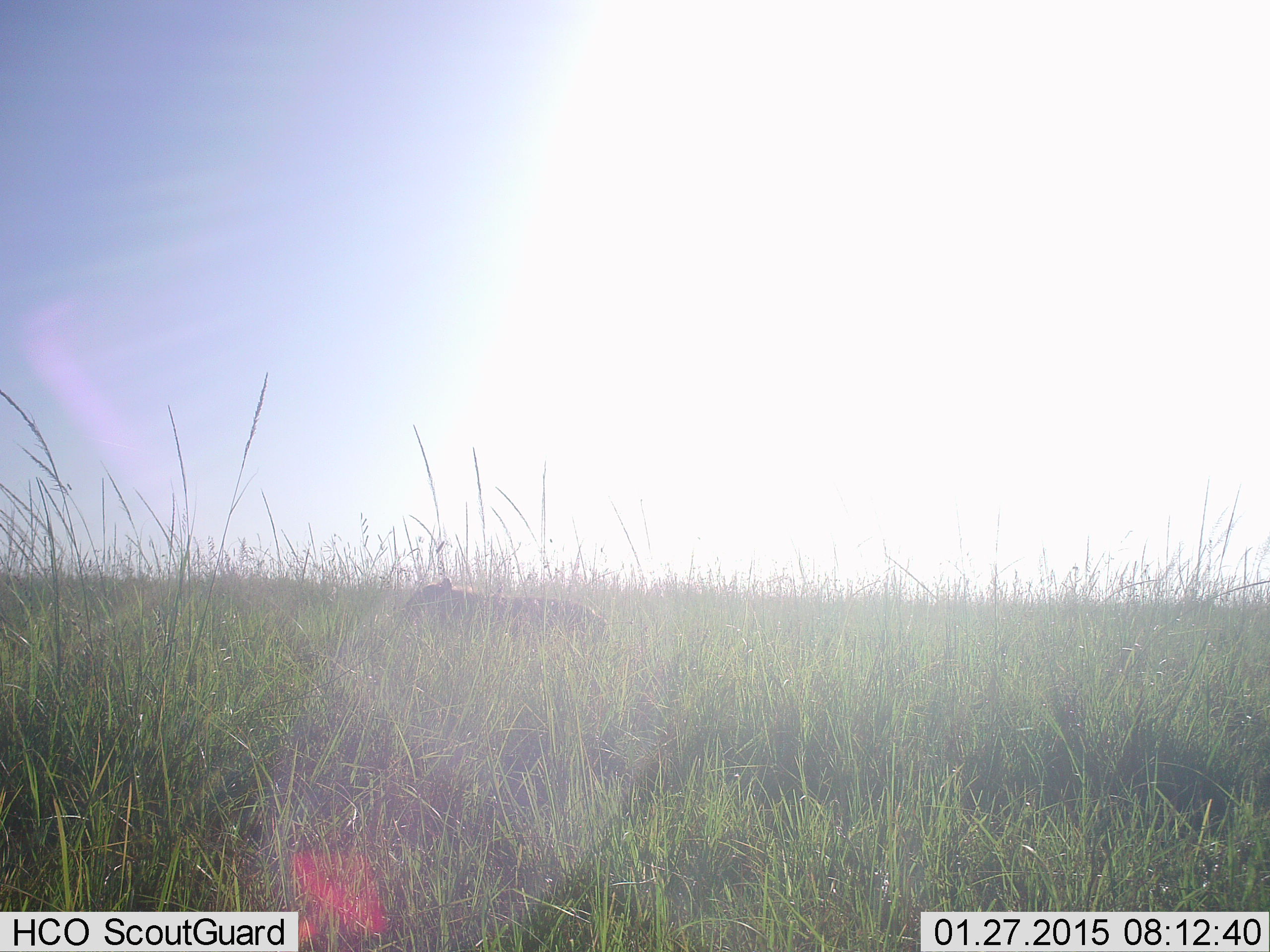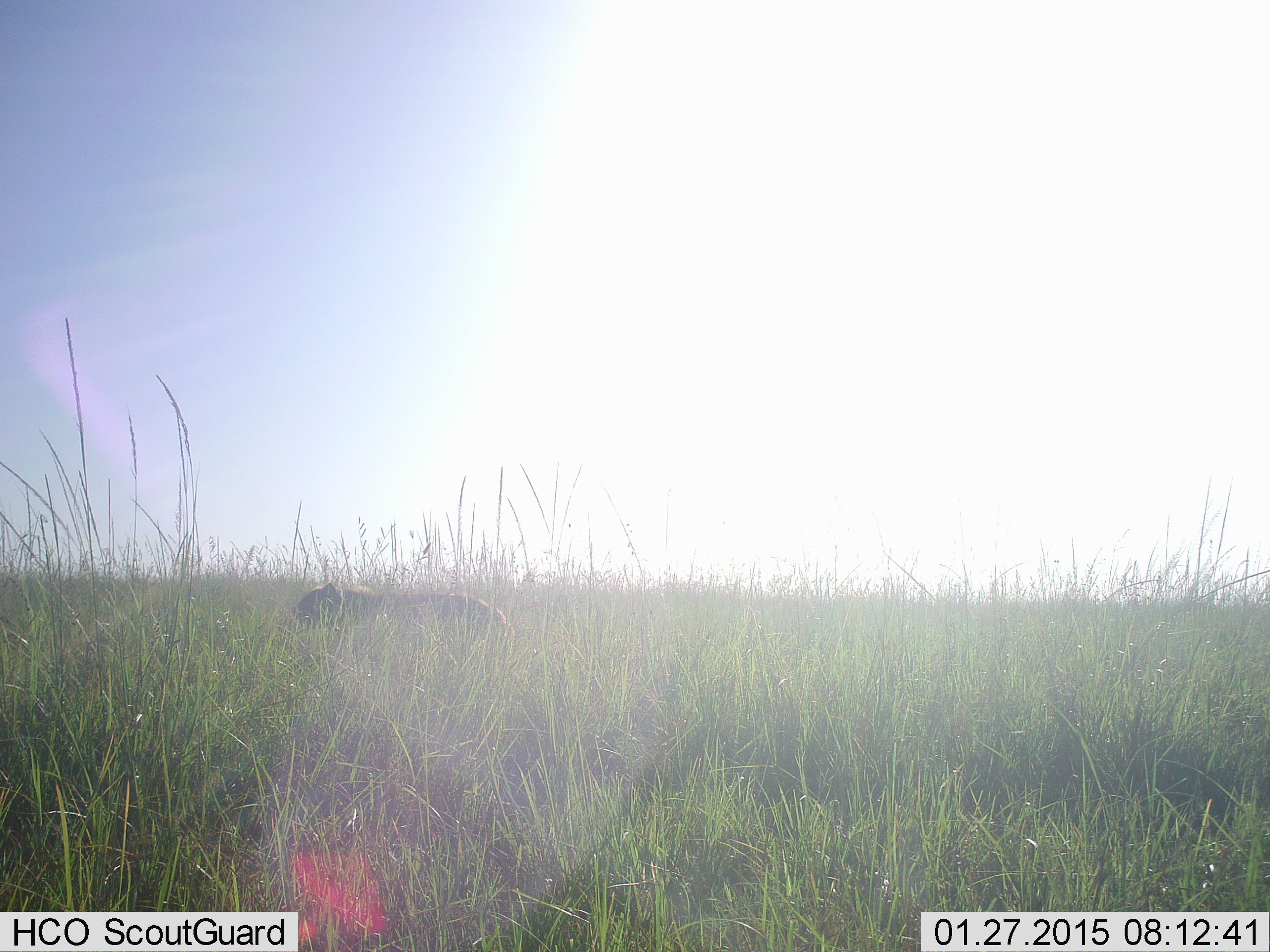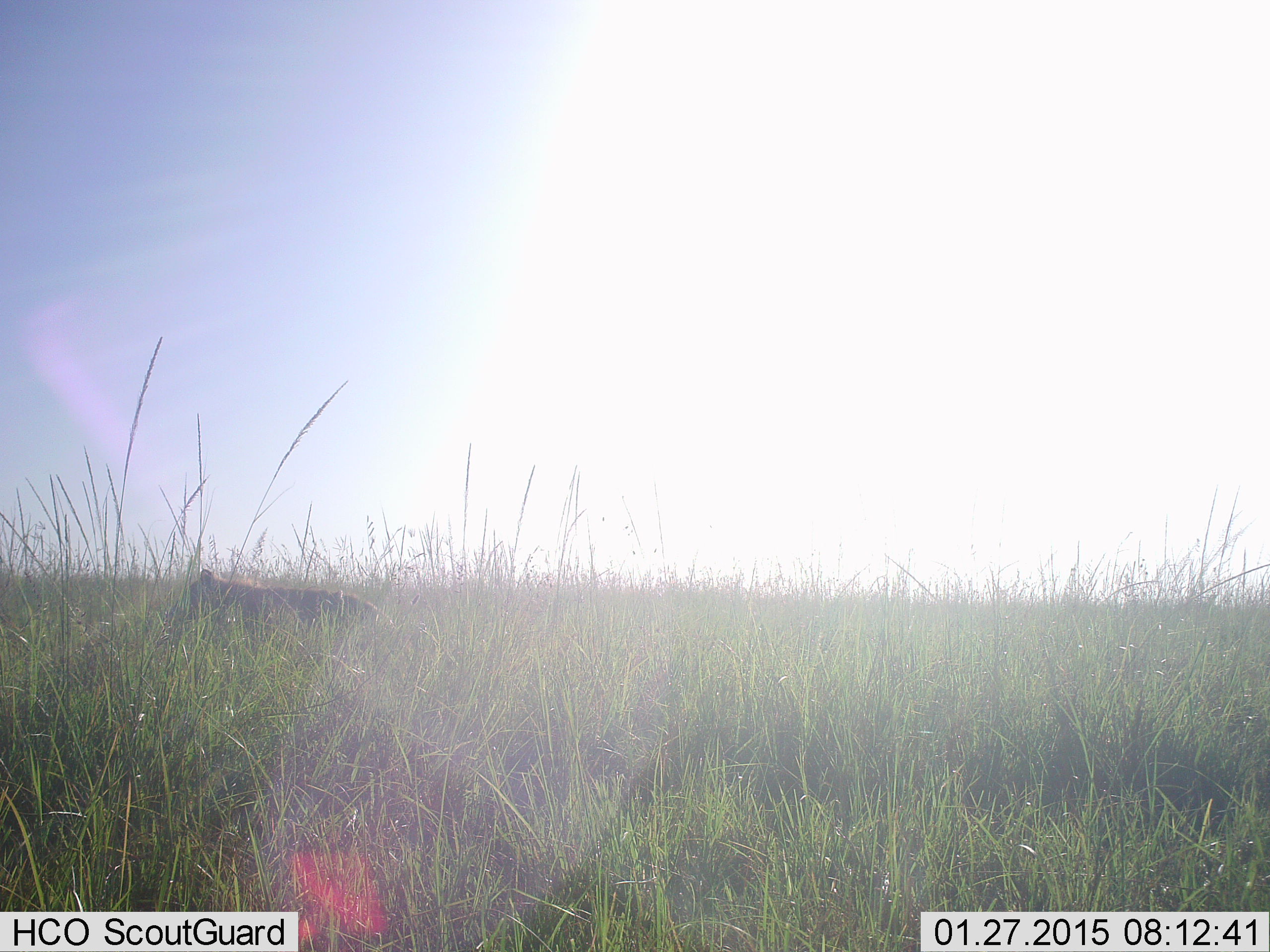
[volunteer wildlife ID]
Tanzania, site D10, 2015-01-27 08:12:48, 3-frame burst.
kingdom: Animalia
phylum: Chordata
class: Mammalia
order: Carnivora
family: Felidae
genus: Panthera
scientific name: Panthera leo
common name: lion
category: lionfemale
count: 1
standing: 0%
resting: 0%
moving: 100%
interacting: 0%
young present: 10%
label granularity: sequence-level